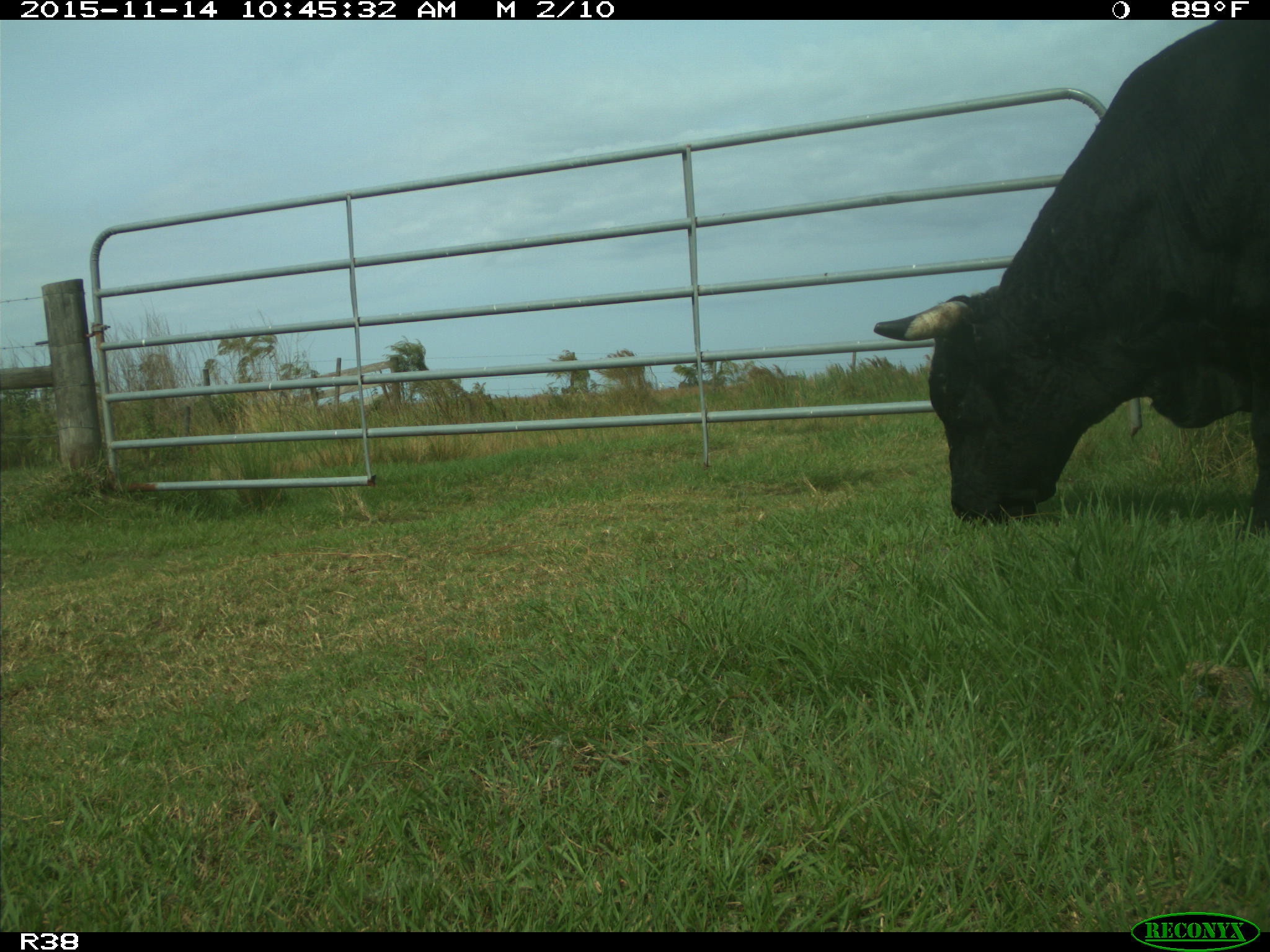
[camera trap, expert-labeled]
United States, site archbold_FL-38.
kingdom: Animalia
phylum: Chordata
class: Mammalia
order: Artiodactyla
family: Bovidae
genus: Bos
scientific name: Bos taurus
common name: domestic cow